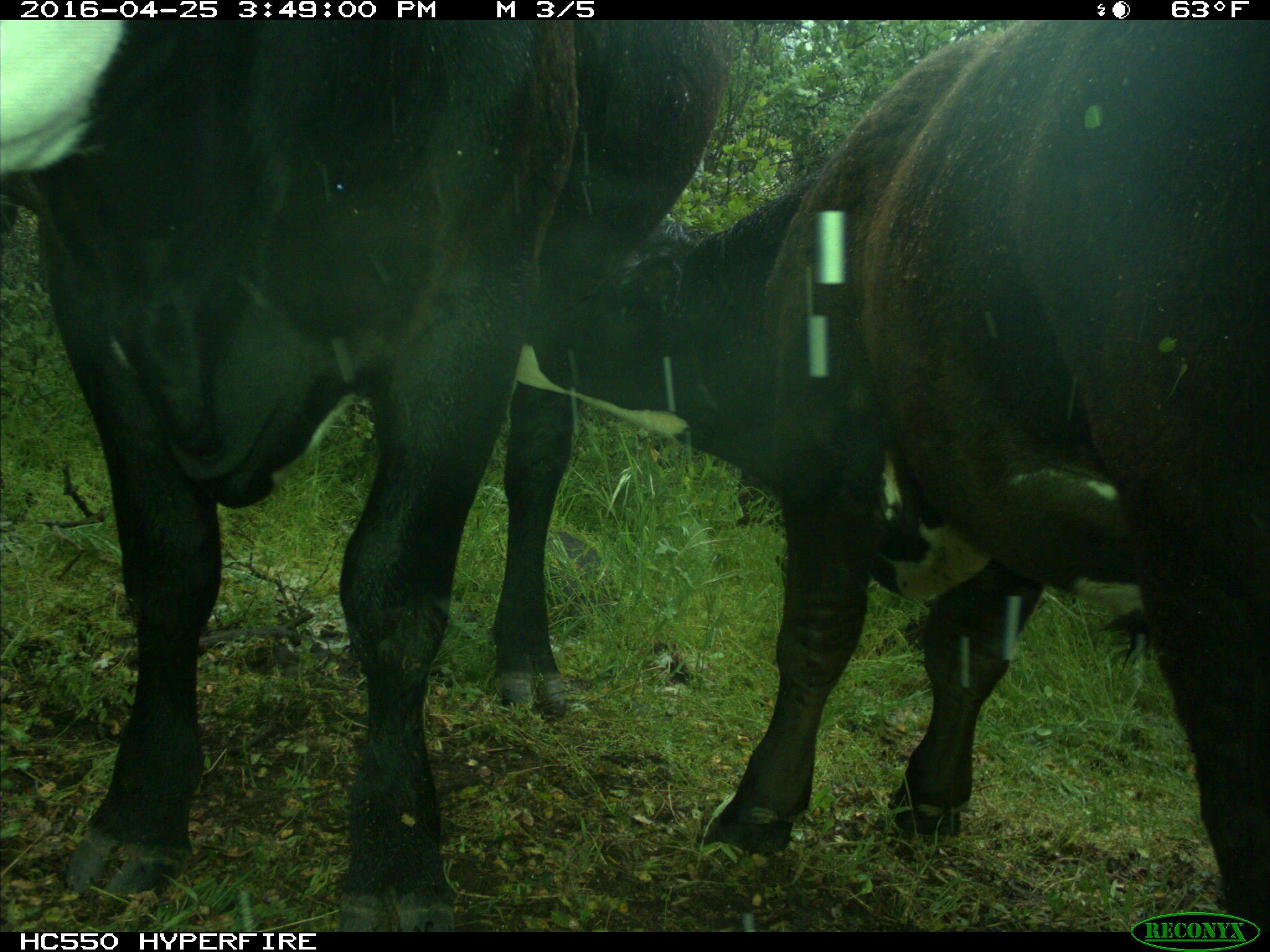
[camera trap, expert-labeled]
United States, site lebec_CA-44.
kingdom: Animalia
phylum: Chordata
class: Mammalia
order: Artiodactyla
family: Bovidae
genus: Bos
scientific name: Bos taurus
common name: domestic cow